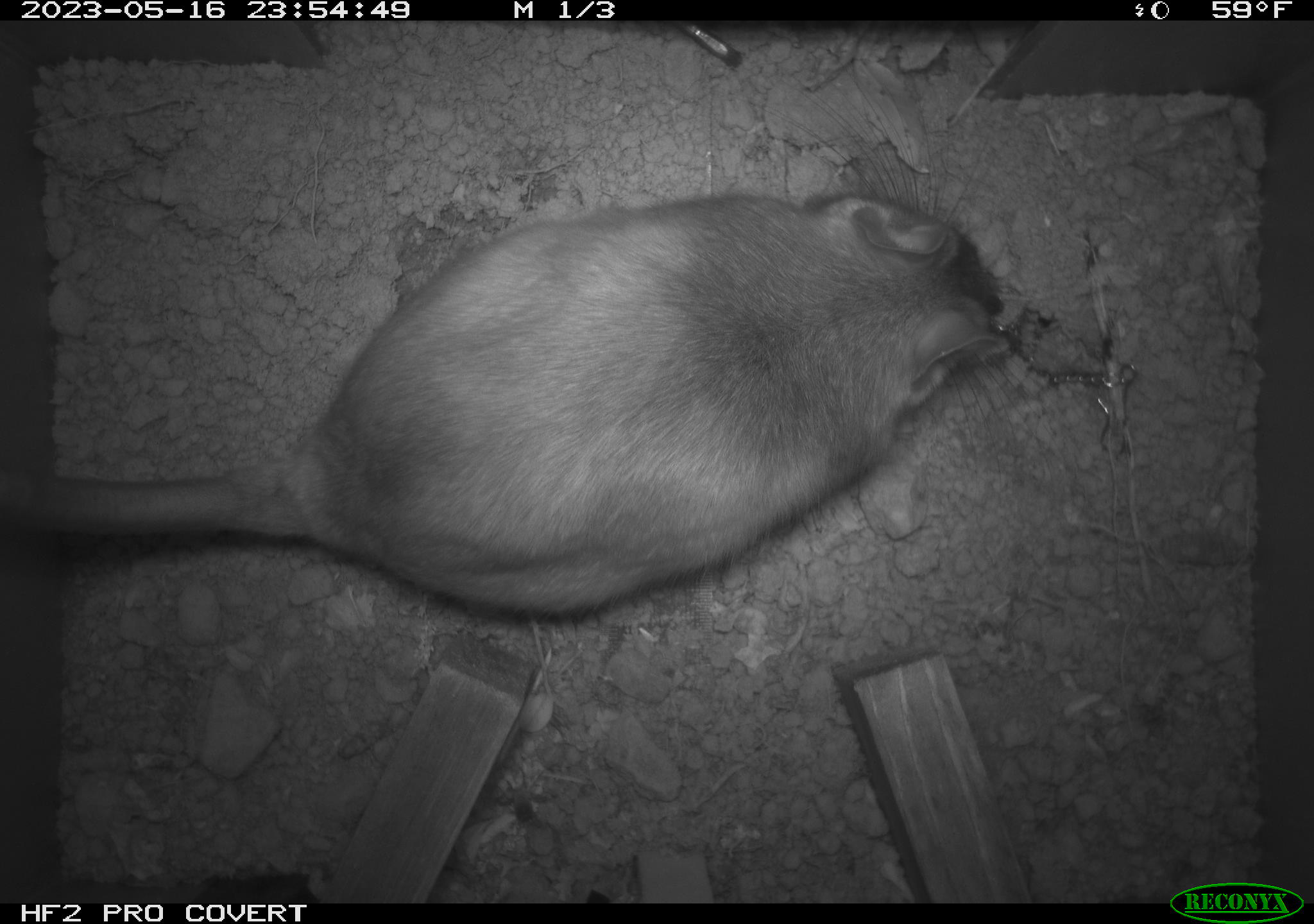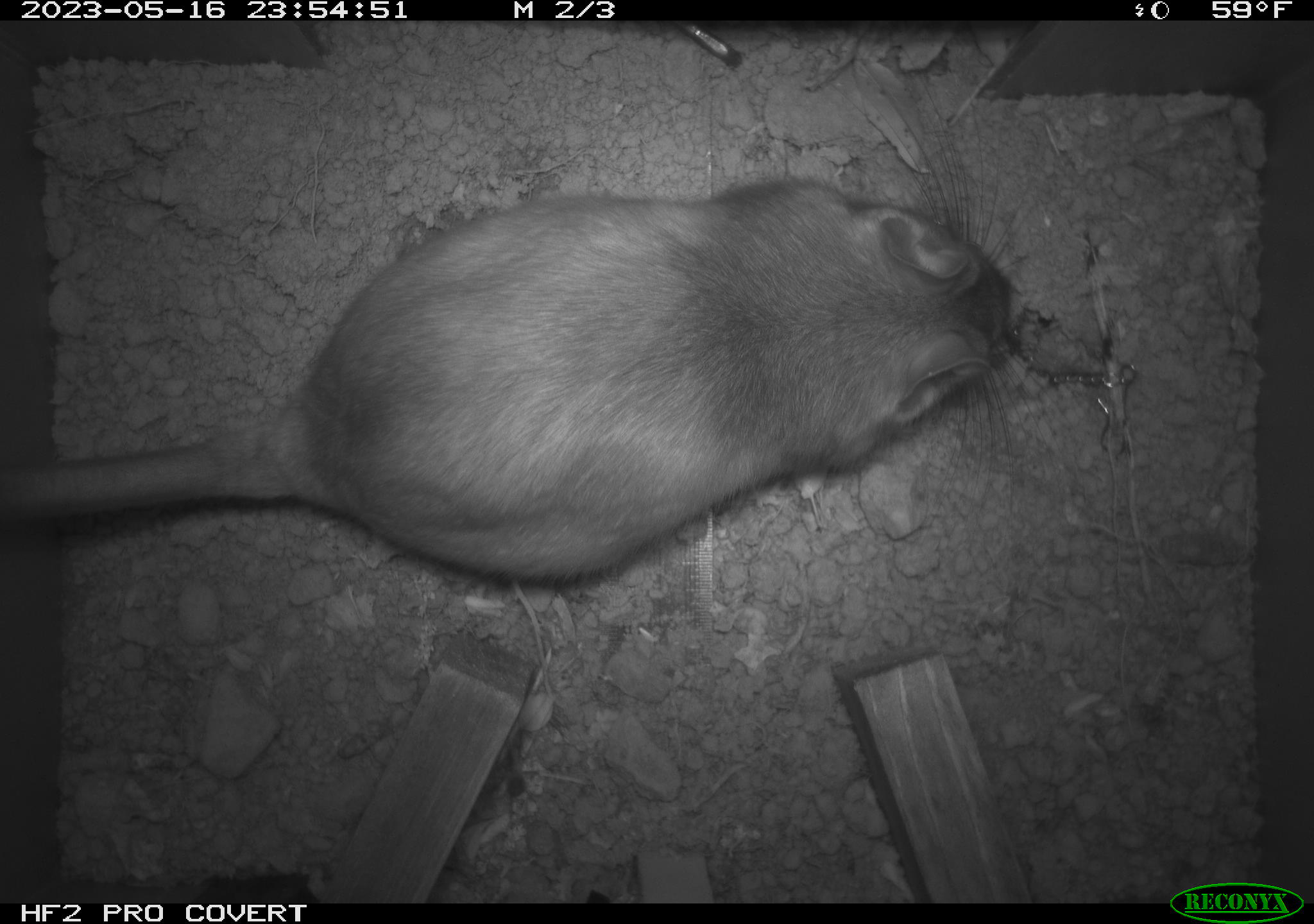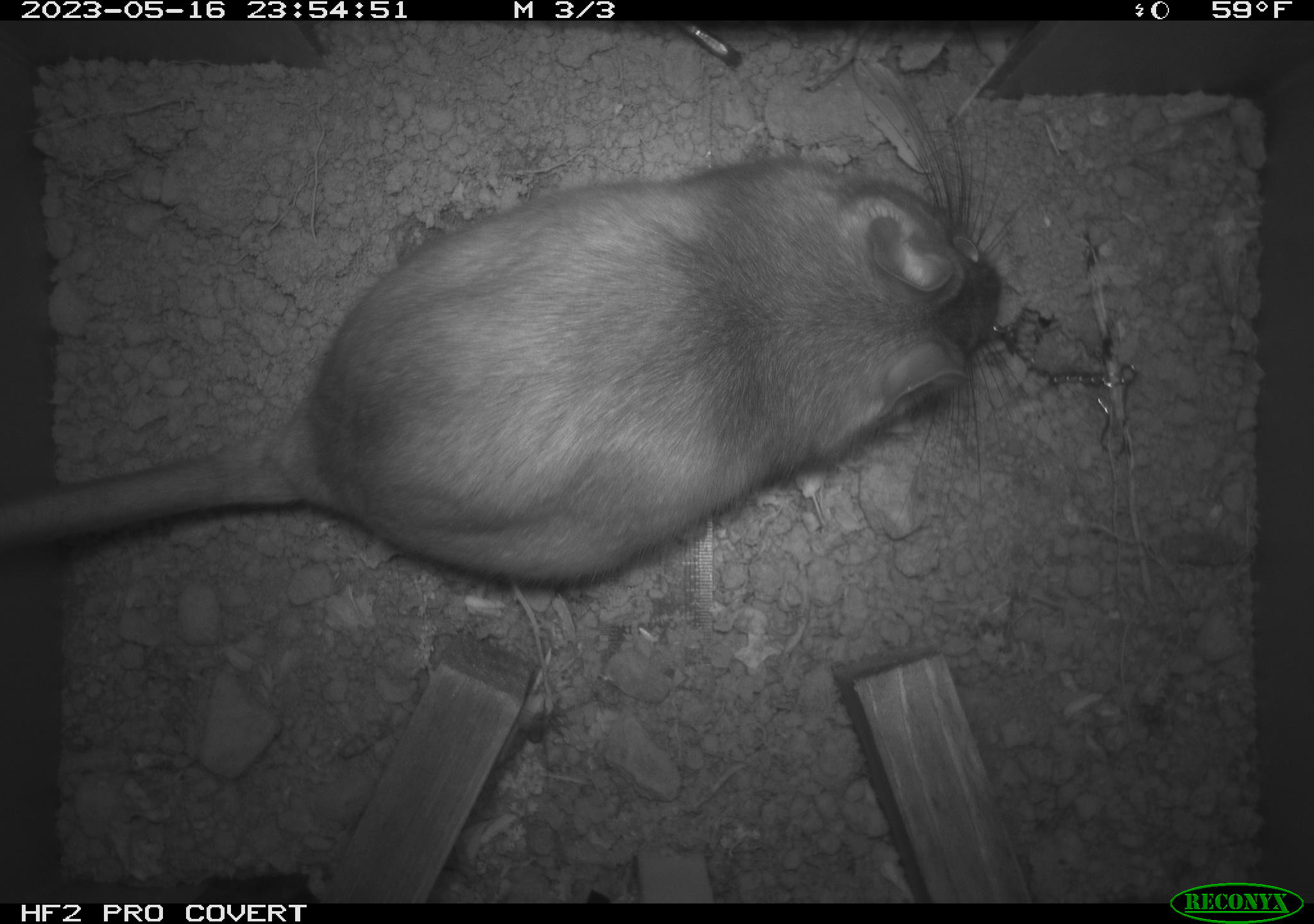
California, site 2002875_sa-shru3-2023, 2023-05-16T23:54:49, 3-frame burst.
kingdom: Animalia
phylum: Chordata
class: Mammalia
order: Rodentia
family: Cricetidae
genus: Neotoma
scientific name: Neotoma fuscipes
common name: dusky-footed woodrat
Dusky-footed woodrat (Neotoma fuscipes).